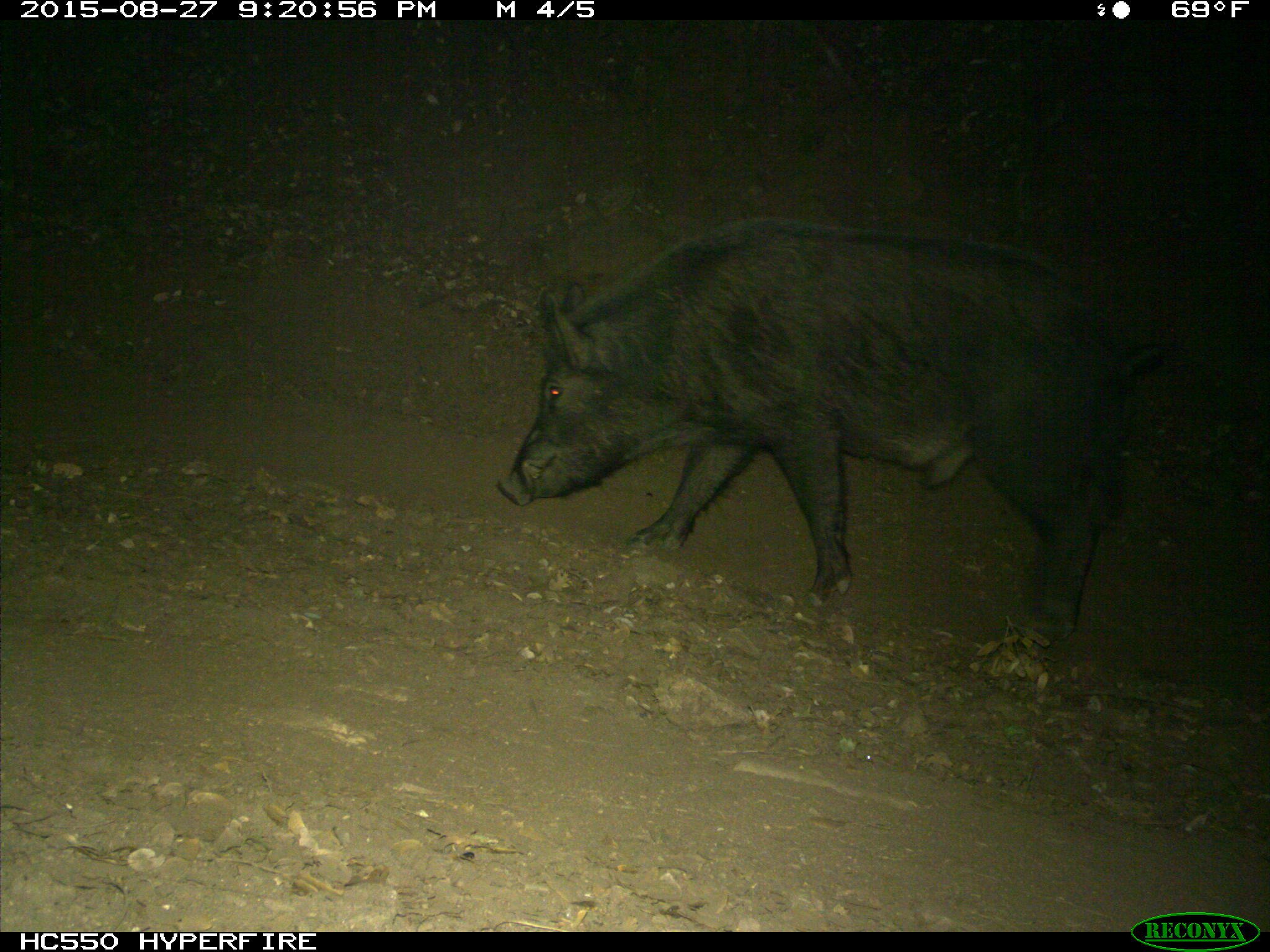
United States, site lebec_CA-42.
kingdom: Animalia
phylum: Chordata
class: Mammalia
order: Artiodactyla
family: Suidae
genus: Sus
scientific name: Sus scrofa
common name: wild boar